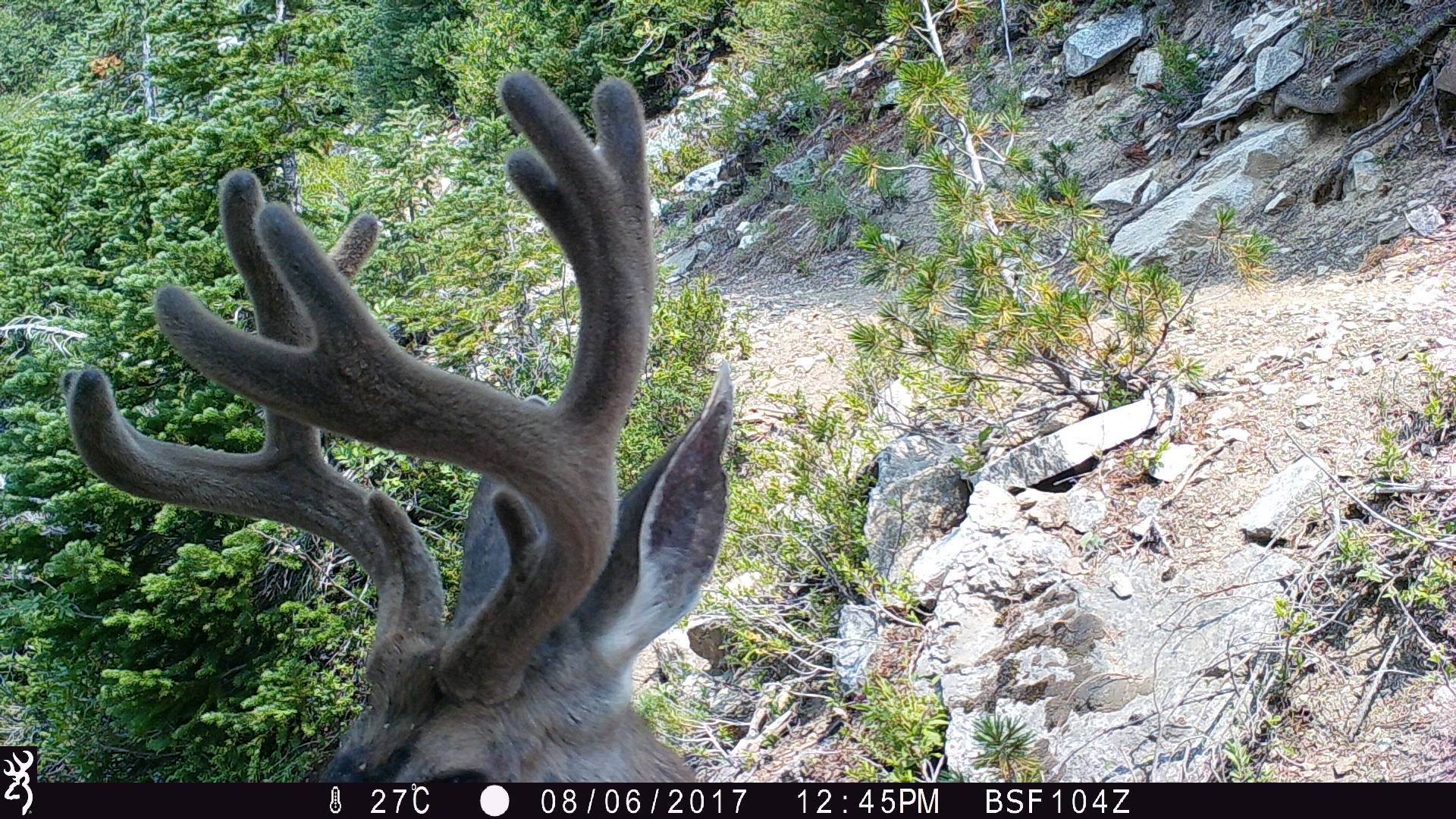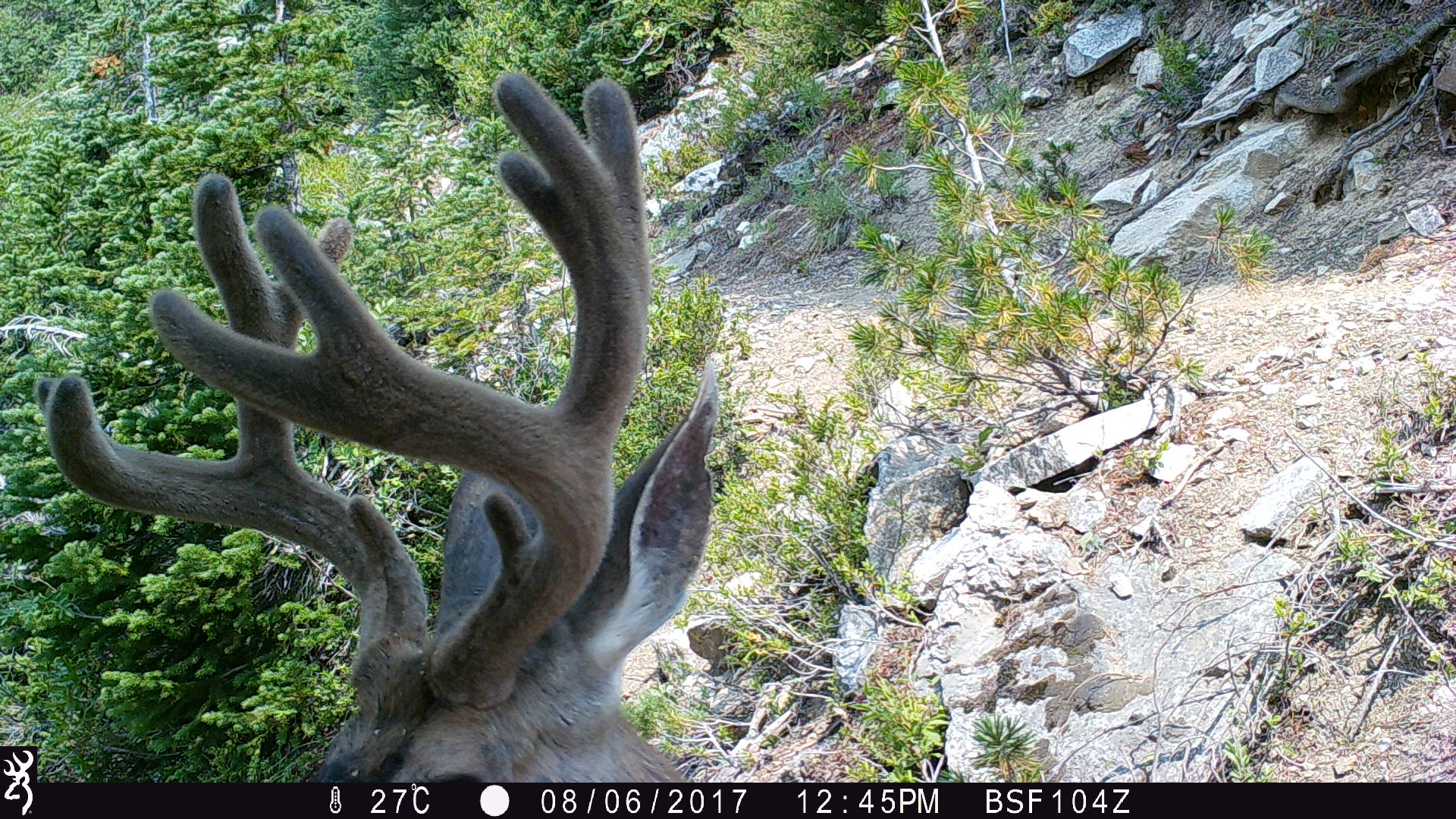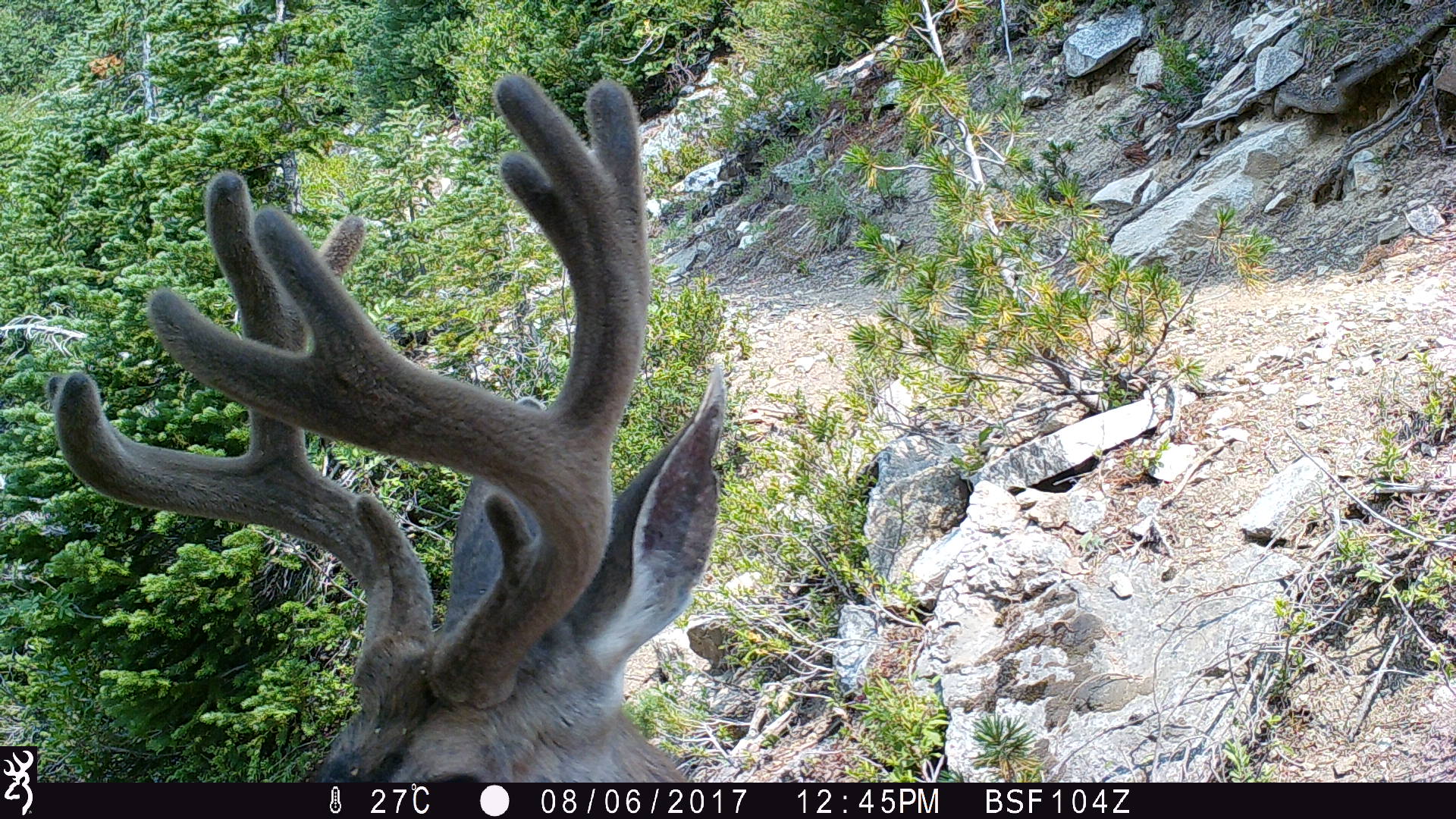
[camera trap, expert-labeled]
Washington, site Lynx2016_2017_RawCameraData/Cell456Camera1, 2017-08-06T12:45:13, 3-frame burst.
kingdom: Animalia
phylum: Chordata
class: Mammalia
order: Artiodactyla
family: Cervidae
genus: Odocoileus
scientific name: Odocoileus hemionus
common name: mule deer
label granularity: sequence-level